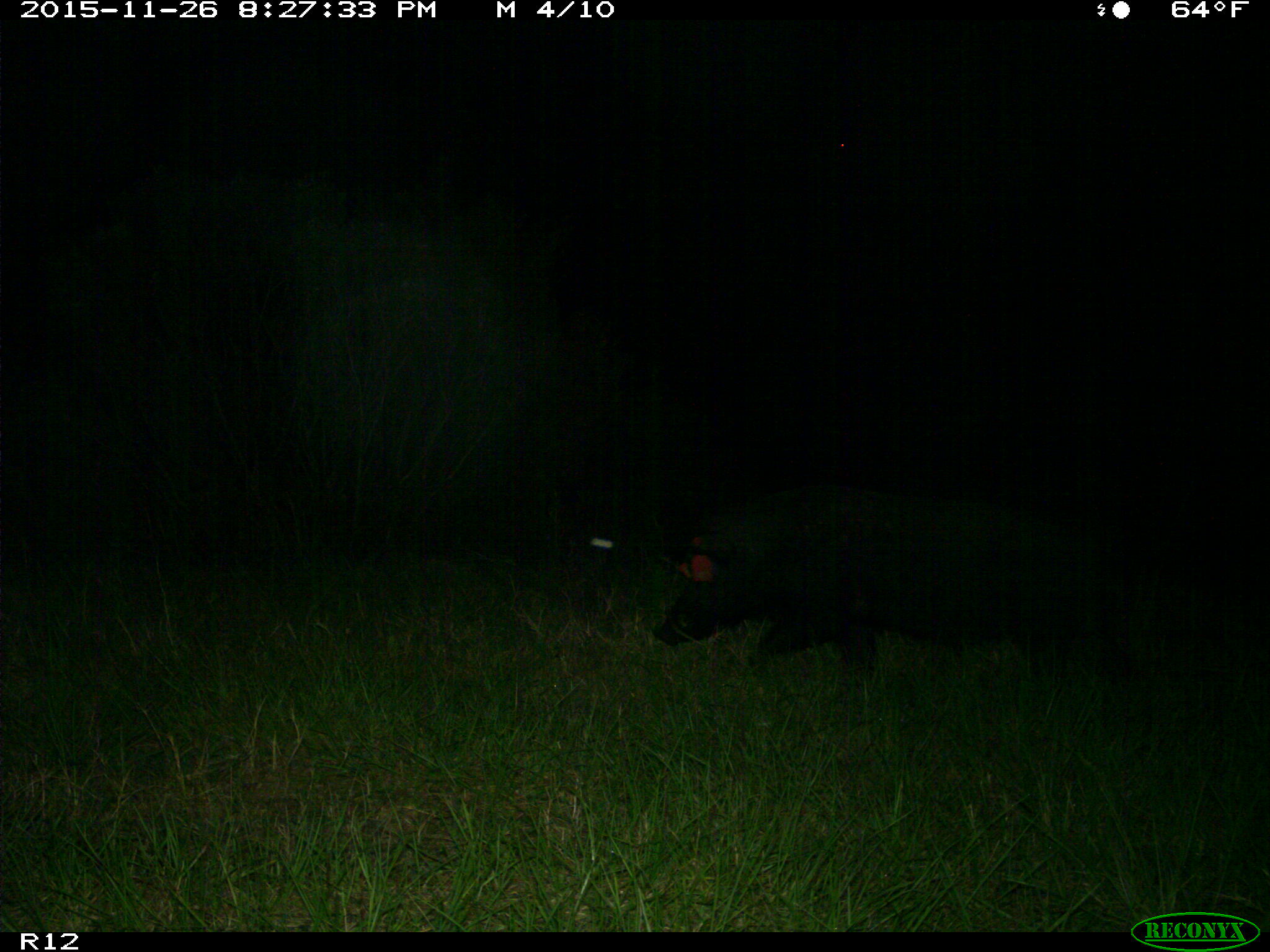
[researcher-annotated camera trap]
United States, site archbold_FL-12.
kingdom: Animalia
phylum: Chordata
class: Mammalia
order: Artiodactyla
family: Suidae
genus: Sus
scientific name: Sus scrofa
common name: wild boar